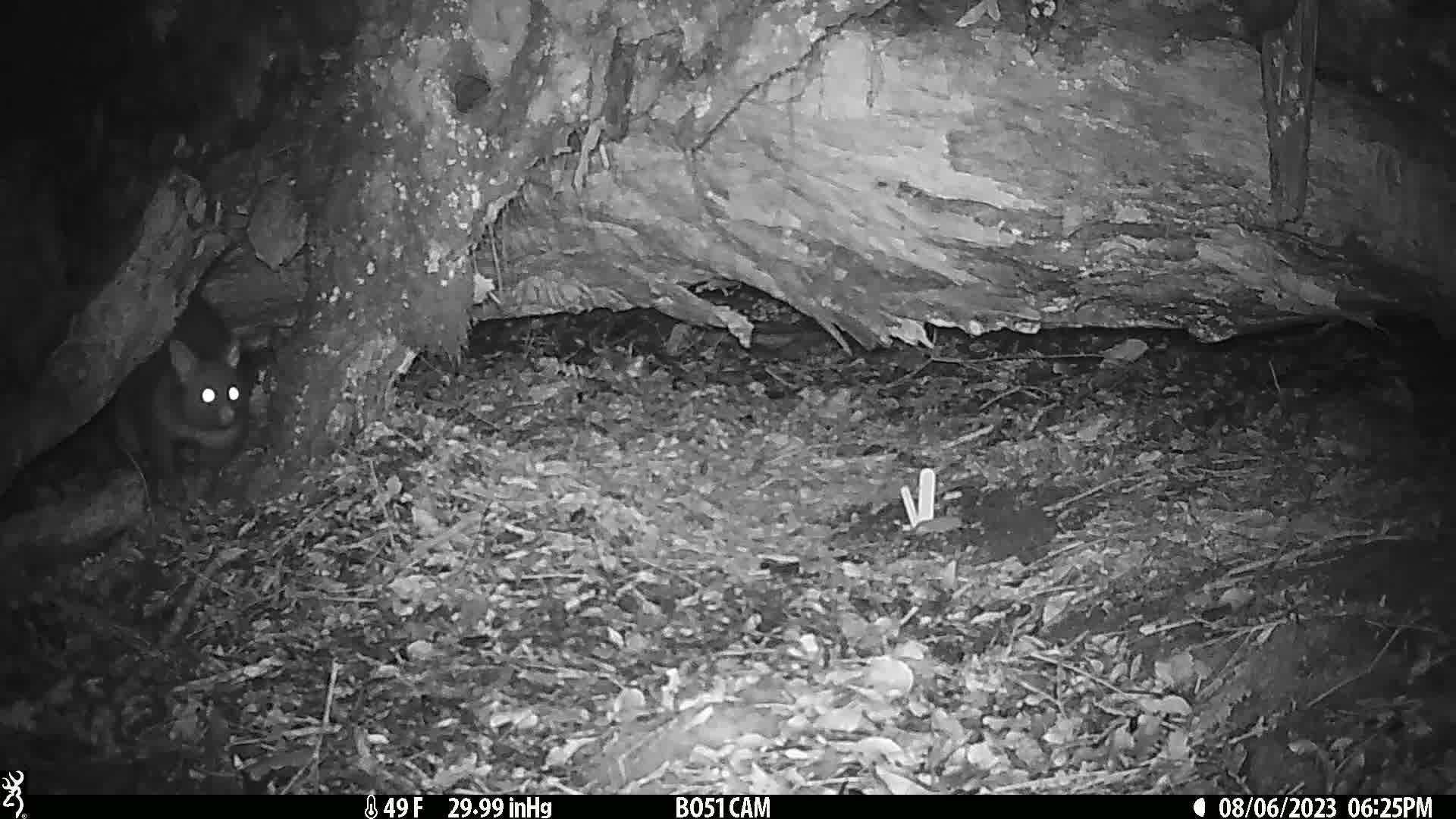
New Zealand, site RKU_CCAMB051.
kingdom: Animalia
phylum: Chordata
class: Mammalia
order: Diprotodontia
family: Phalangeridae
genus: Trichosurus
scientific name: Trichosurus vulpecula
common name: common brushtail possum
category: possum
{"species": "possum (common brushtail possum) (Trichosurus vulpecula)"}